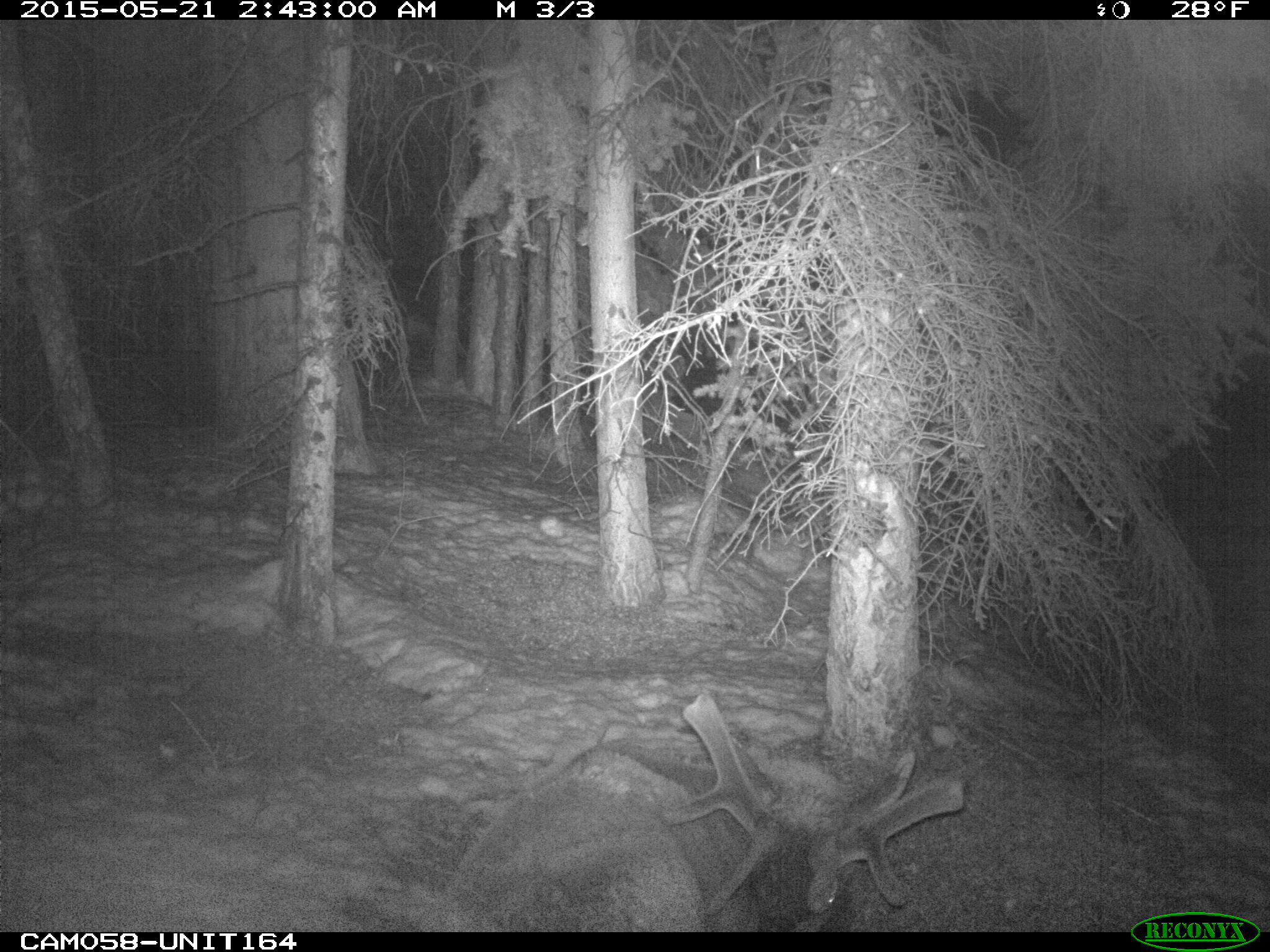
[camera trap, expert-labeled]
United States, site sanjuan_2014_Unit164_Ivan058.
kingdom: Animalia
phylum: Chordata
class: Mammalia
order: Artiodactyla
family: Cervidae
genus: Cervus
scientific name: Cervus elaphus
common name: red deer